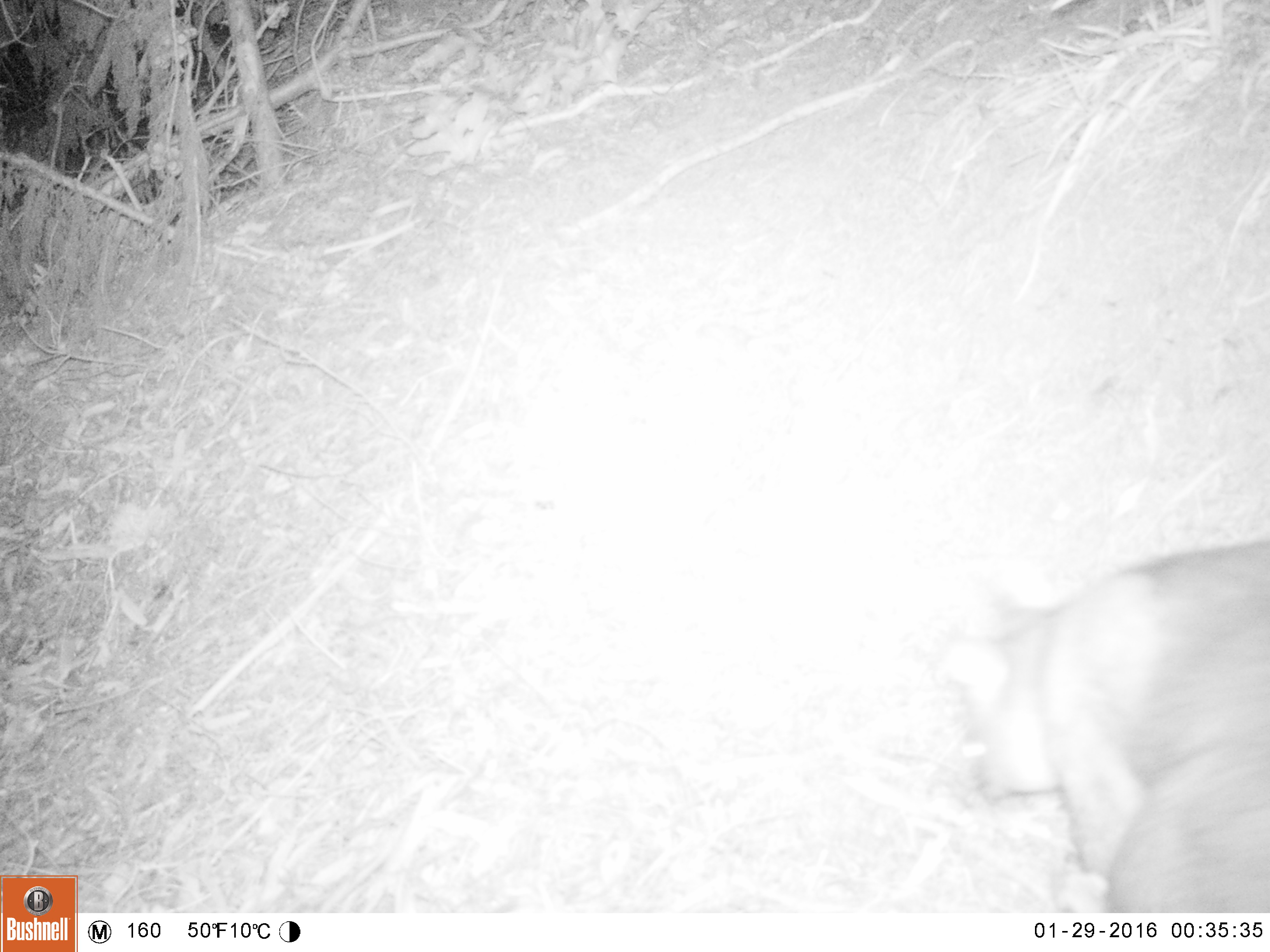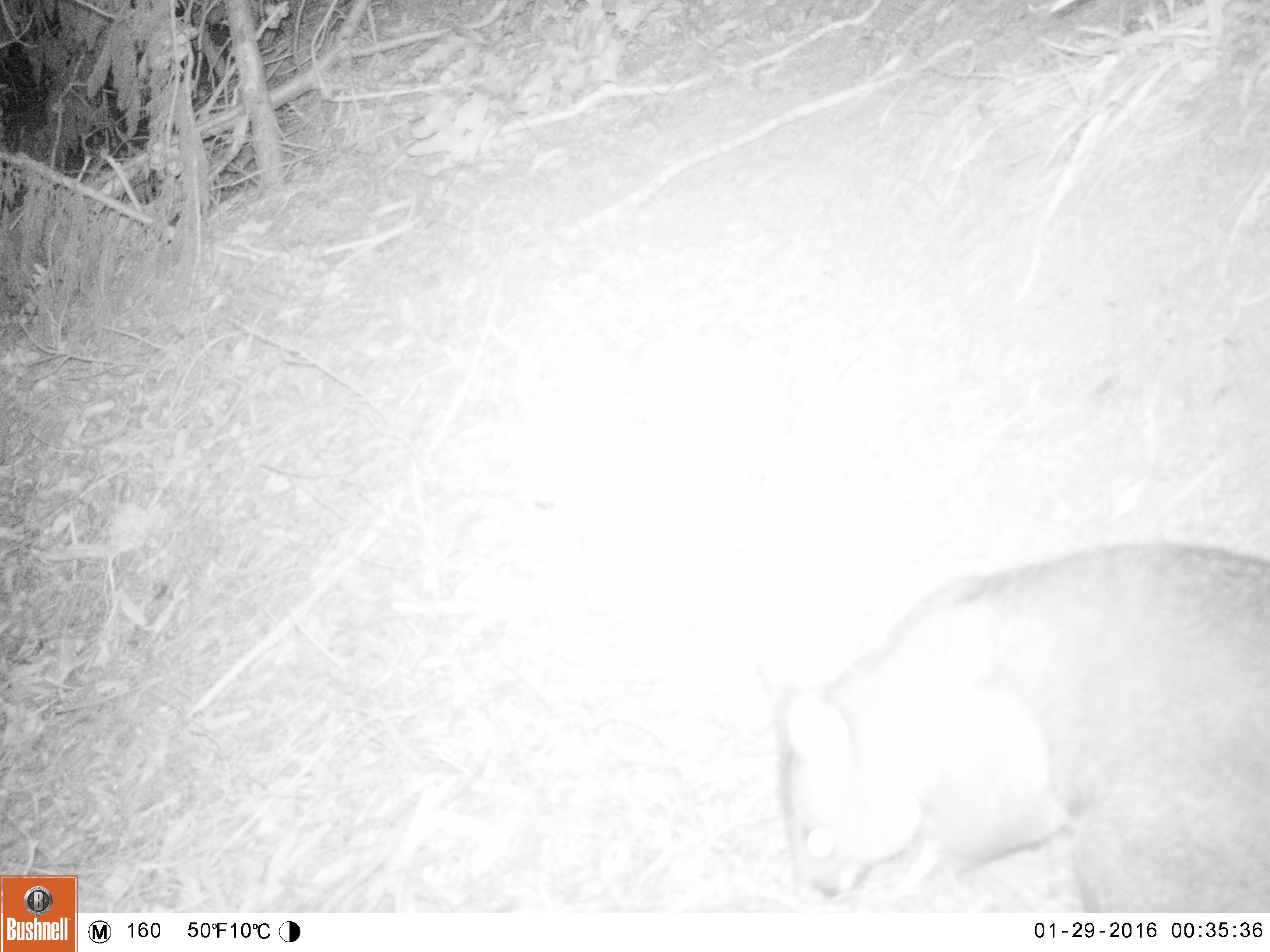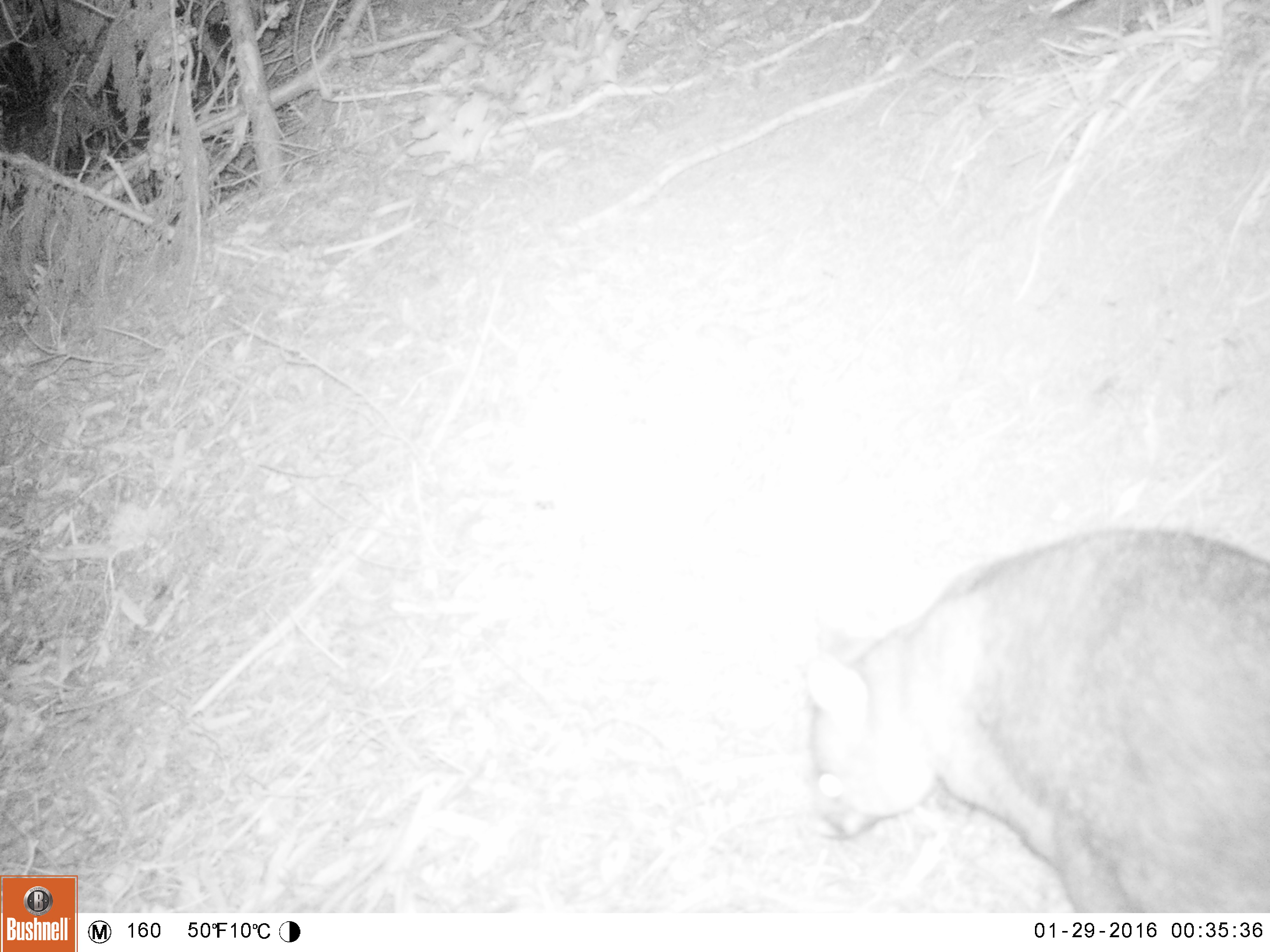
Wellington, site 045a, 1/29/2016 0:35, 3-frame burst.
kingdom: Animalia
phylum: Chordata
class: Mammalia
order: Didelphimorphia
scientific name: Didelphimorphia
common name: possum